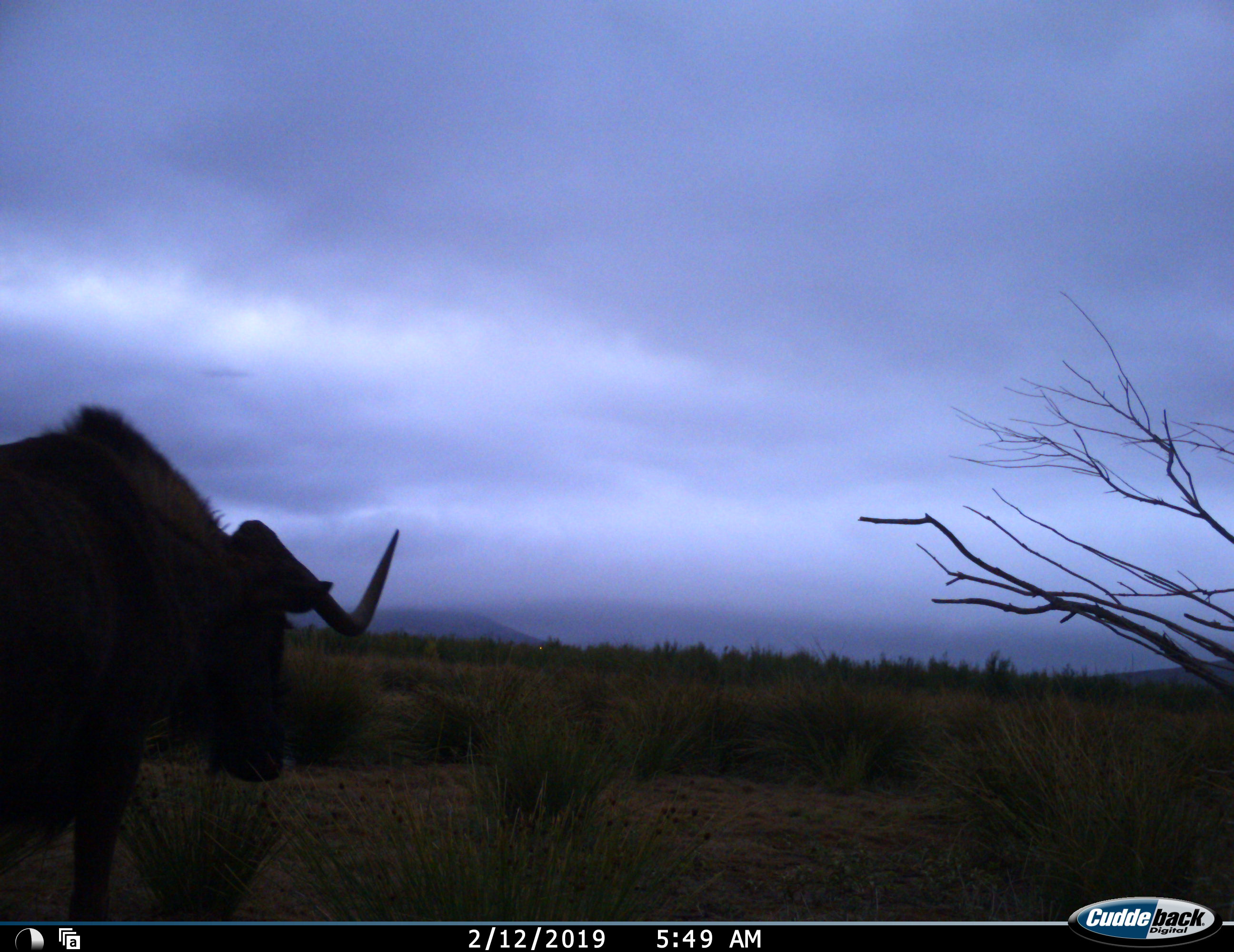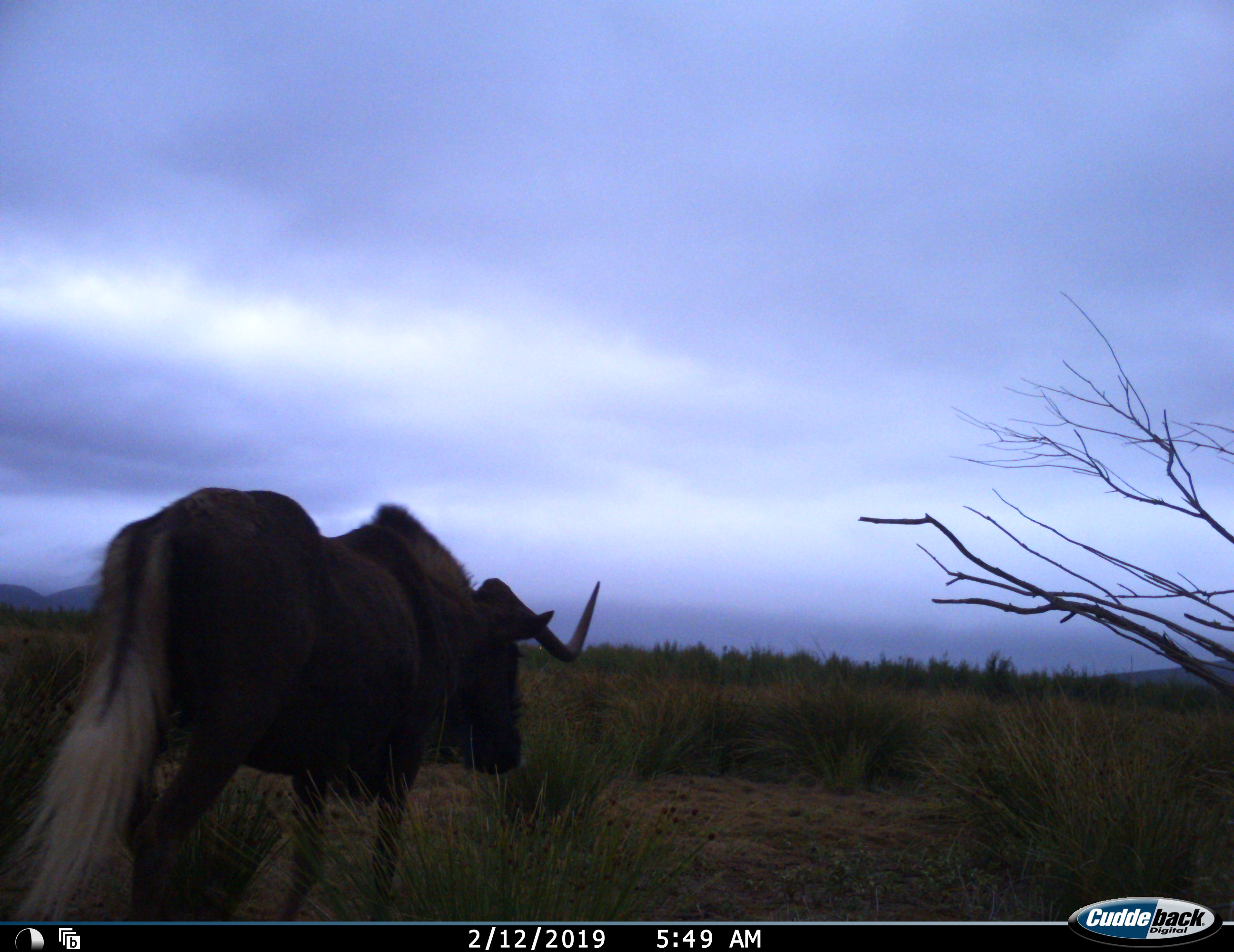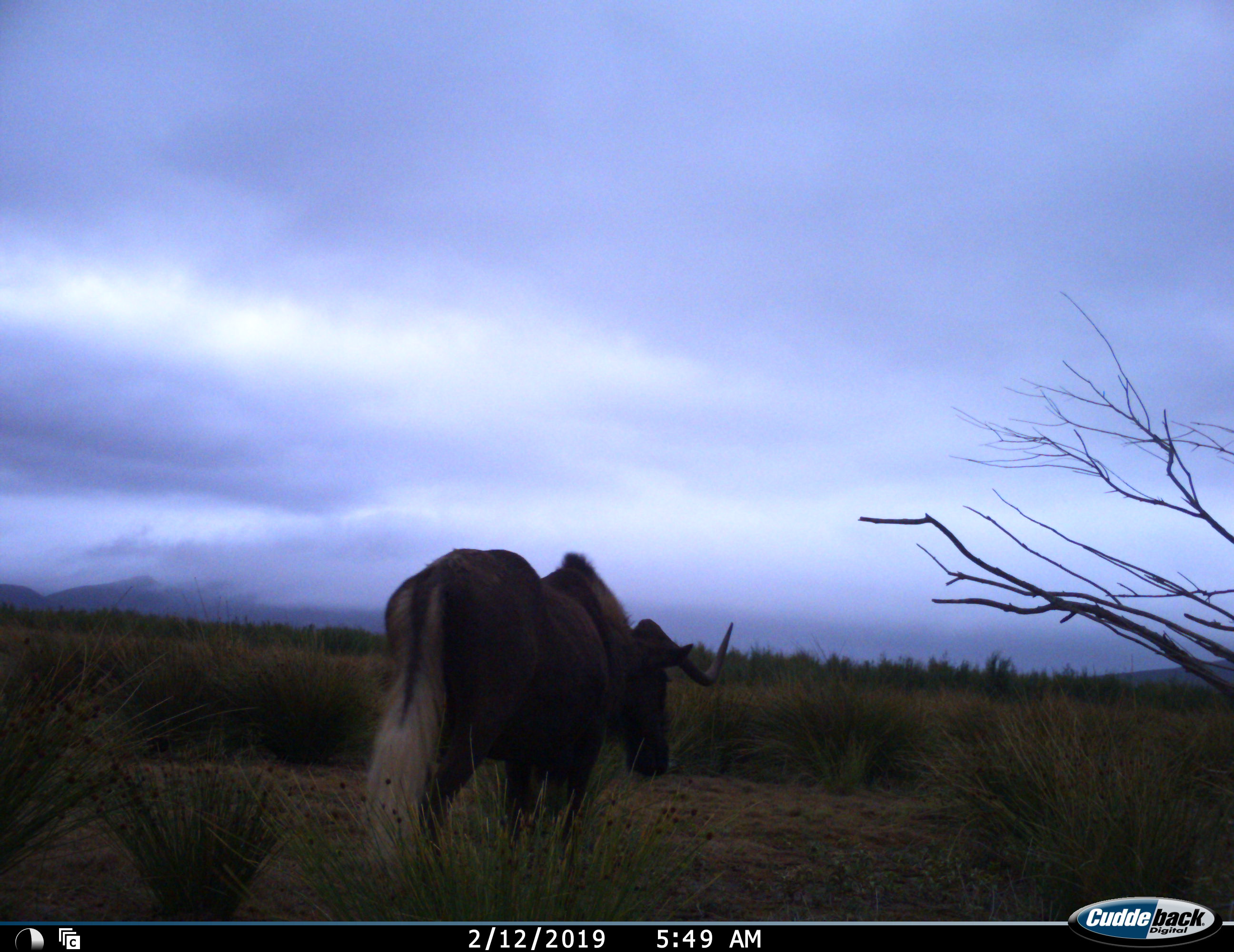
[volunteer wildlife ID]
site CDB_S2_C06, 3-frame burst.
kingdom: Animalia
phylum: Chordata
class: Mammalia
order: Artiodactyla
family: Bovidae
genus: Connochaetes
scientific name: Connochaetes gnou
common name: black wildebeest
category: wildebeestblack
Wildebeestblack (black wildebeest) (Connochaetes gnou), count 1. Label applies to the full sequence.